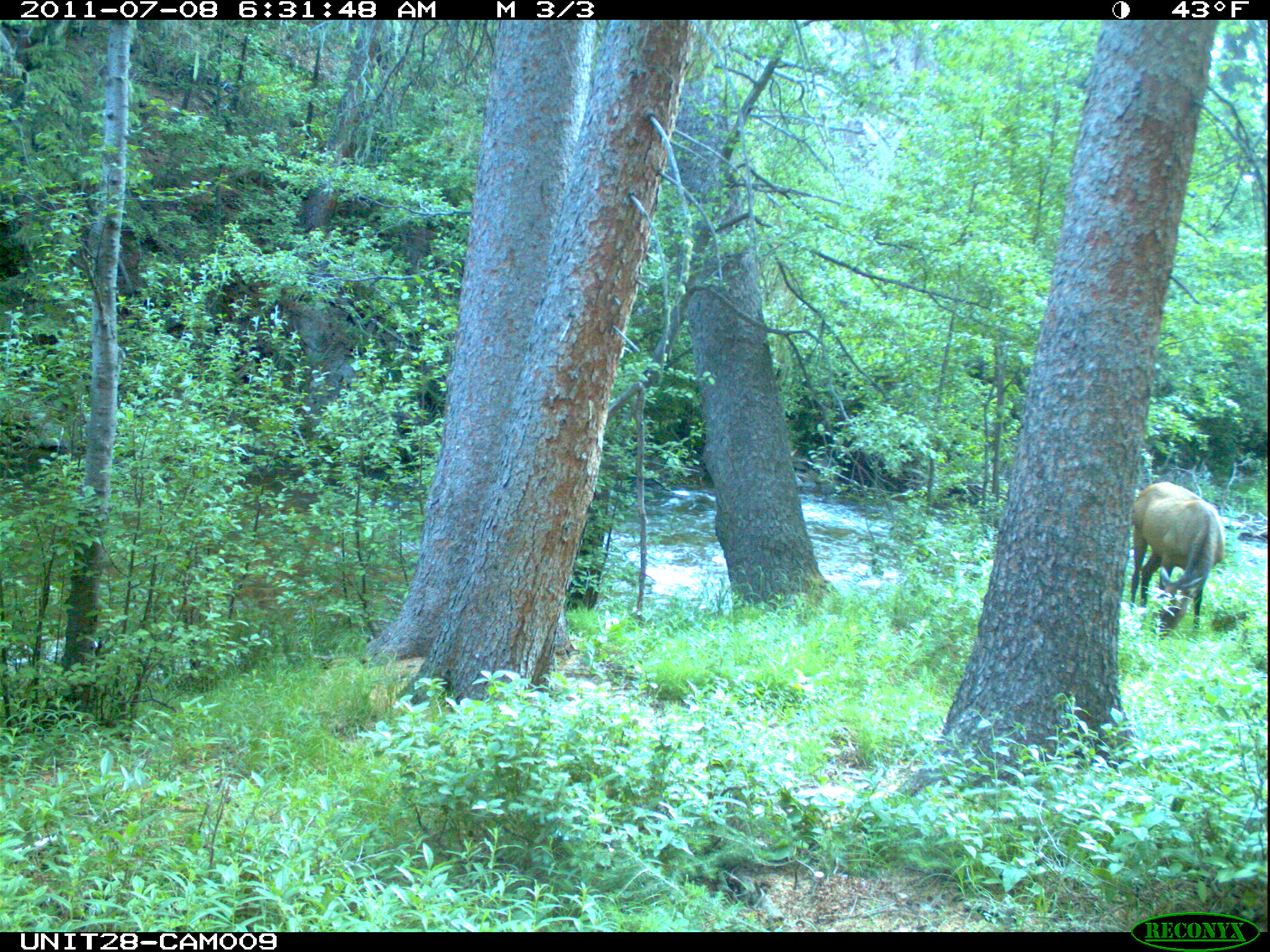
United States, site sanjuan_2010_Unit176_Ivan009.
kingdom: Animalia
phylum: Chordata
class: Mammalia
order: Artiodactyla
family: Cervidae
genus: Cervus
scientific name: Cervus elaphus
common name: red deer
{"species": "Cervus elaphus (red deer)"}